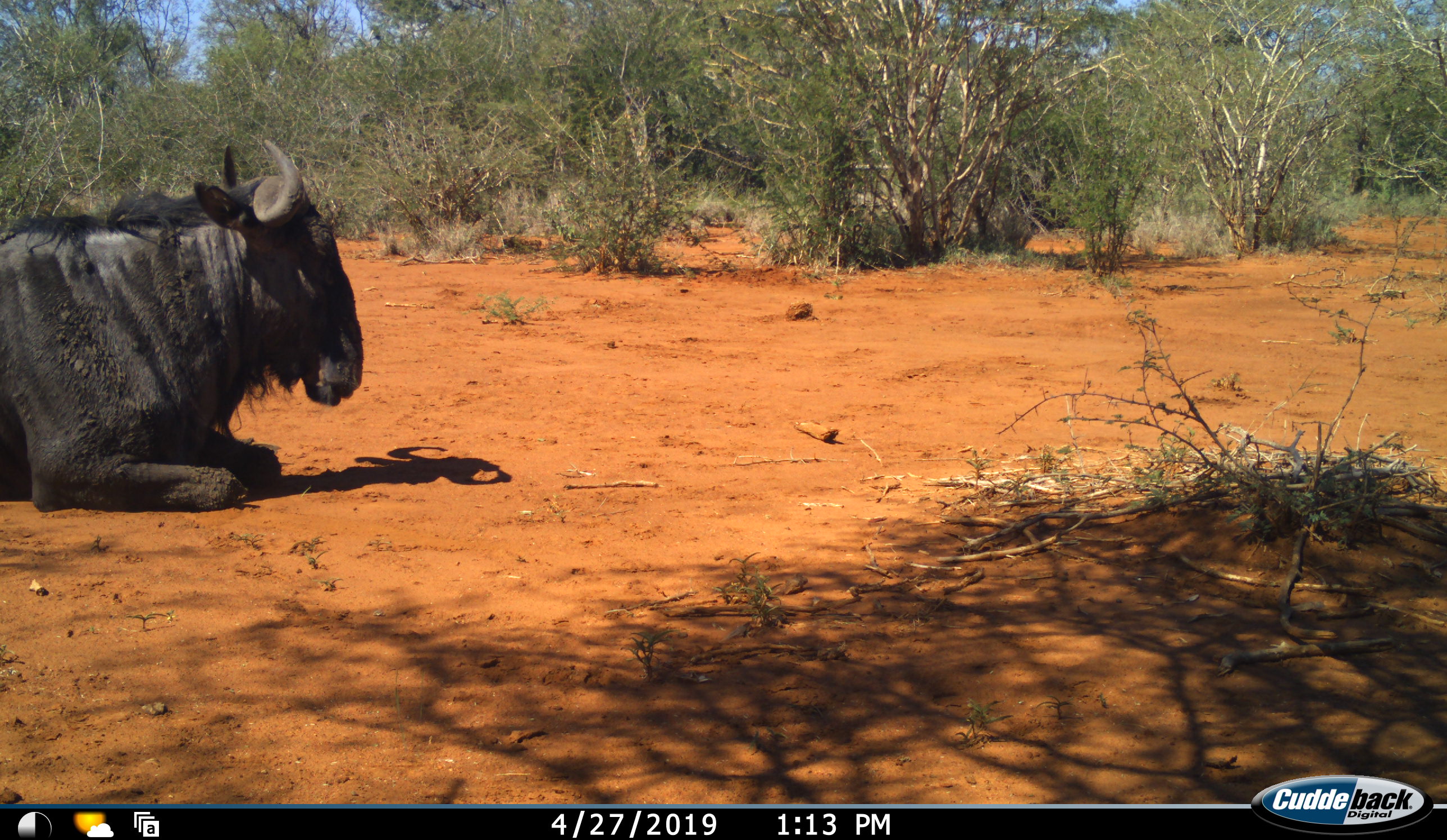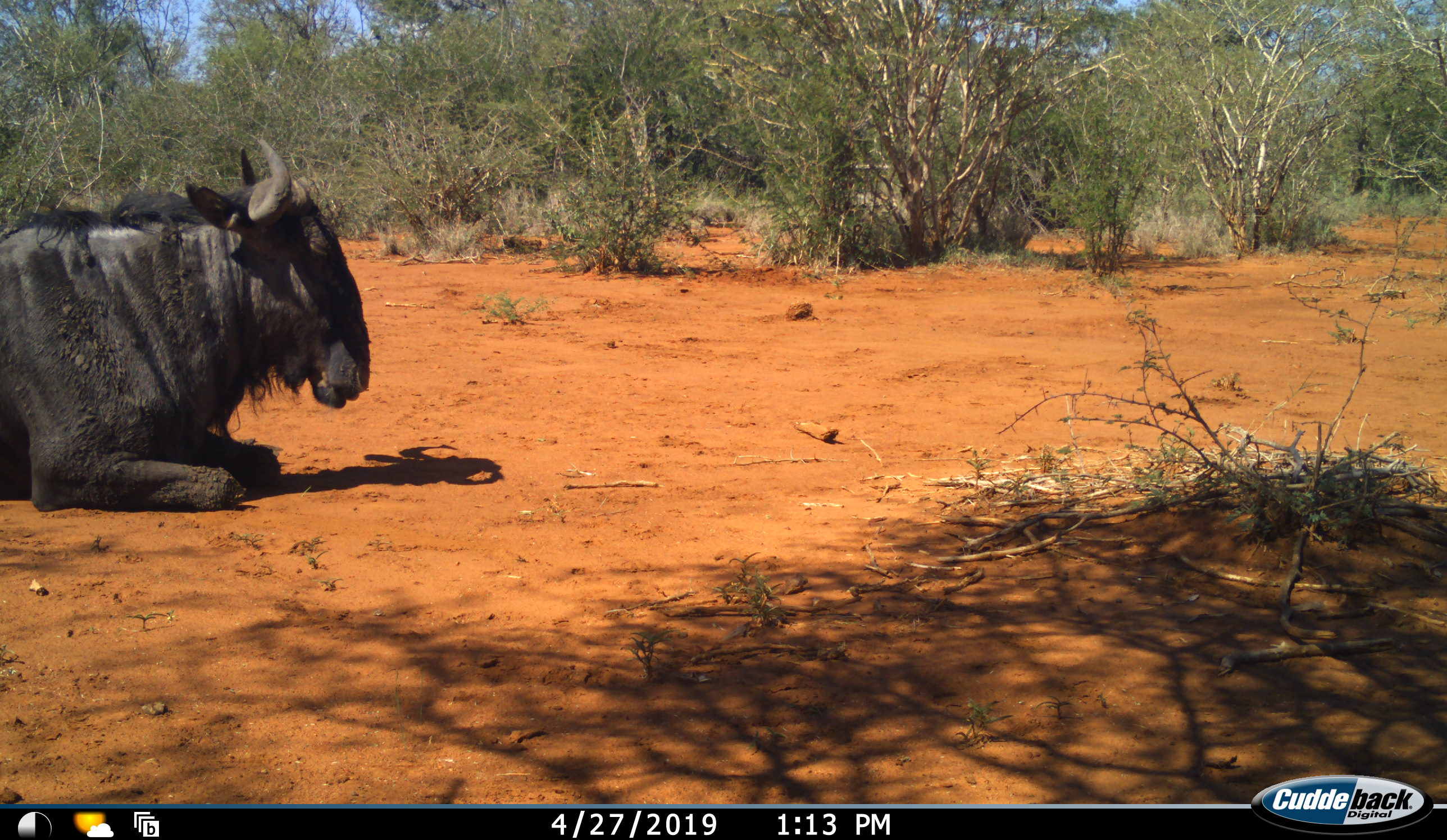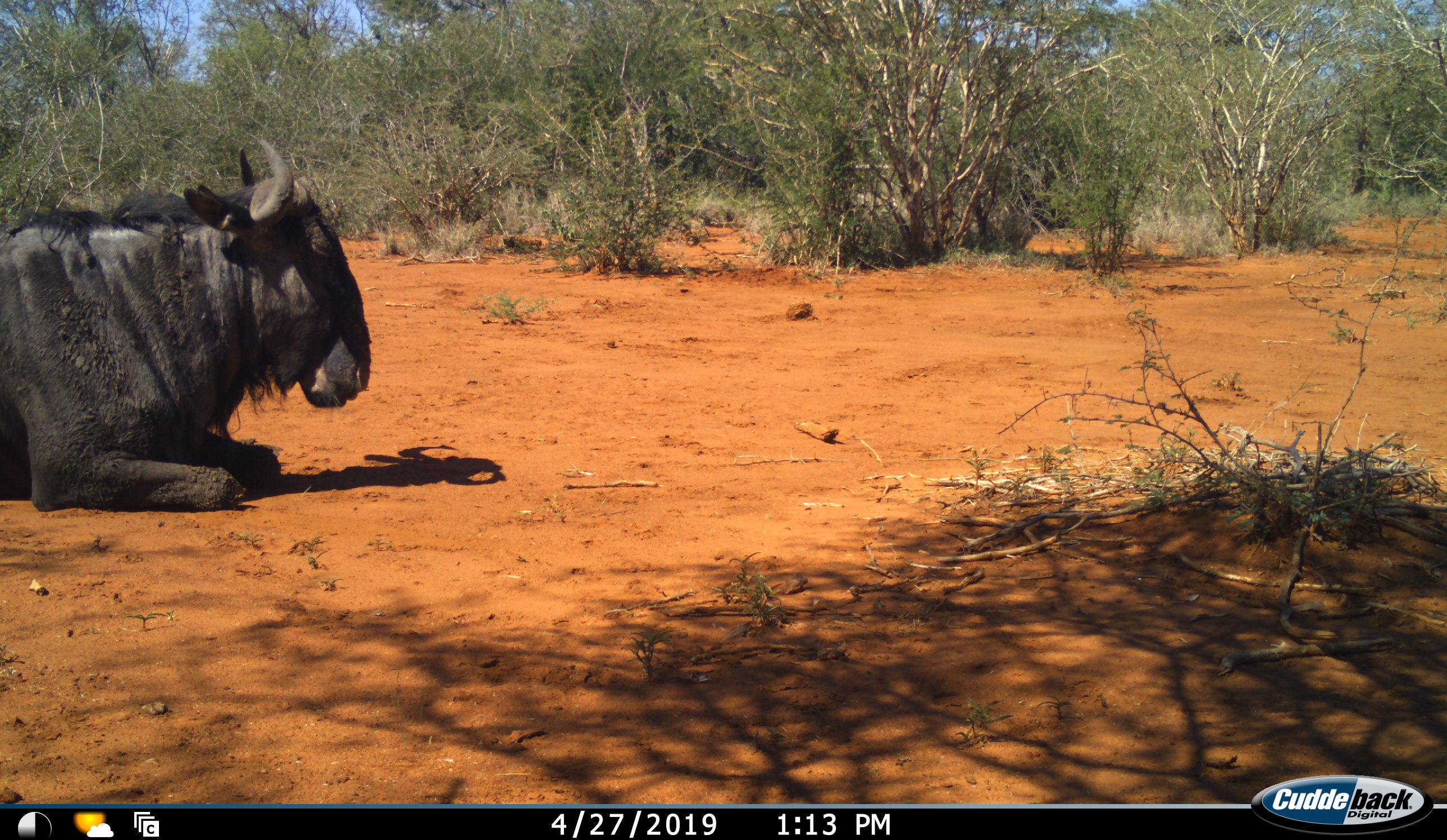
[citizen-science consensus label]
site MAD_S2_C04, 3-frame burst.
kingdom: Animalia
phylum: Chordata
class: Mammalia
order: Artiodactyla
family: Bovidae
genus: Connochaetes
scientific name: Connochaetes taurinus taurinus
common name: blue wildebeest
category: wildebeestblue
Wildebeestblue (blue wildebeest) (Connochaetes taurinus taurinus), count 1. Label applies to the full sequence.